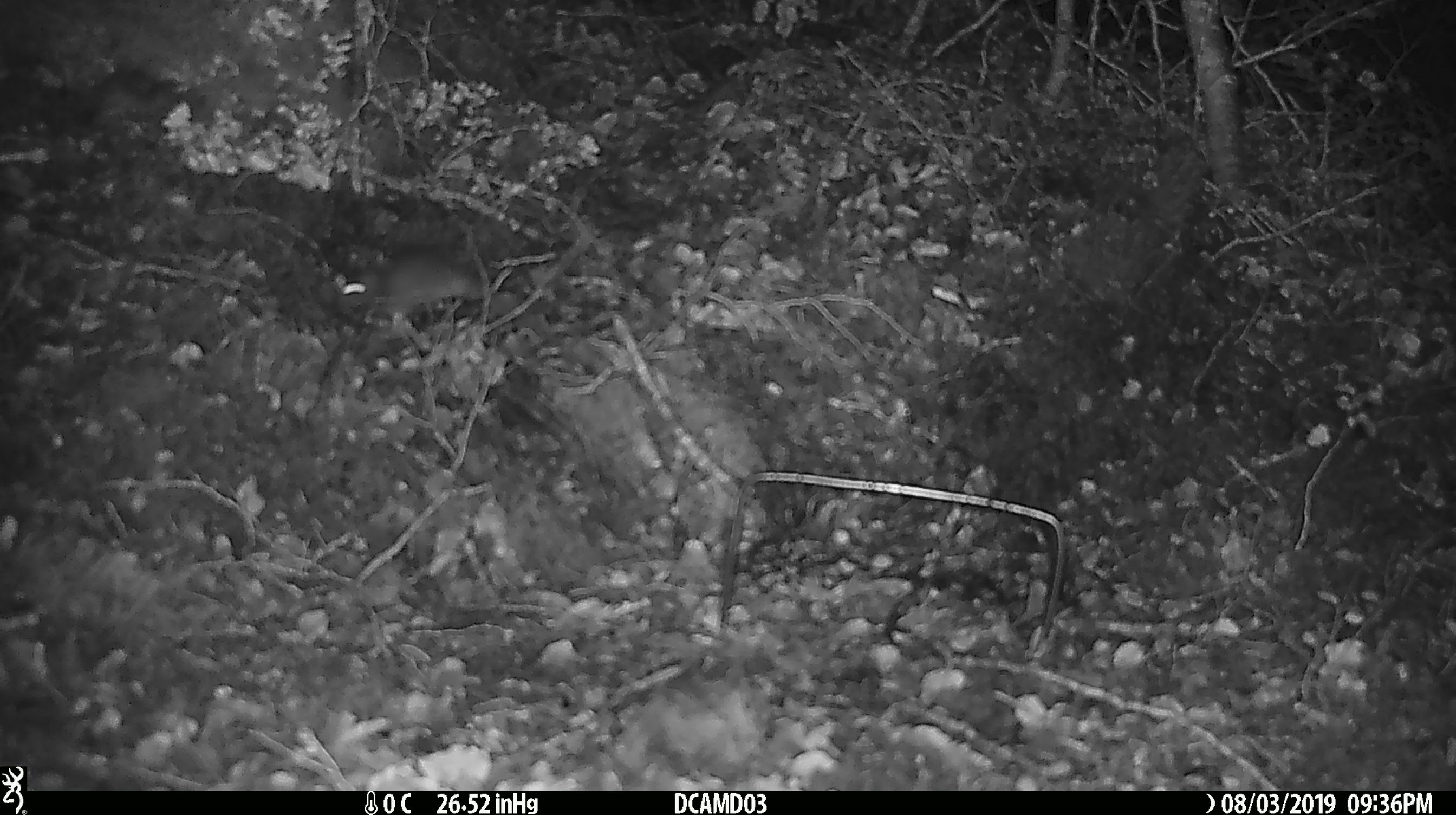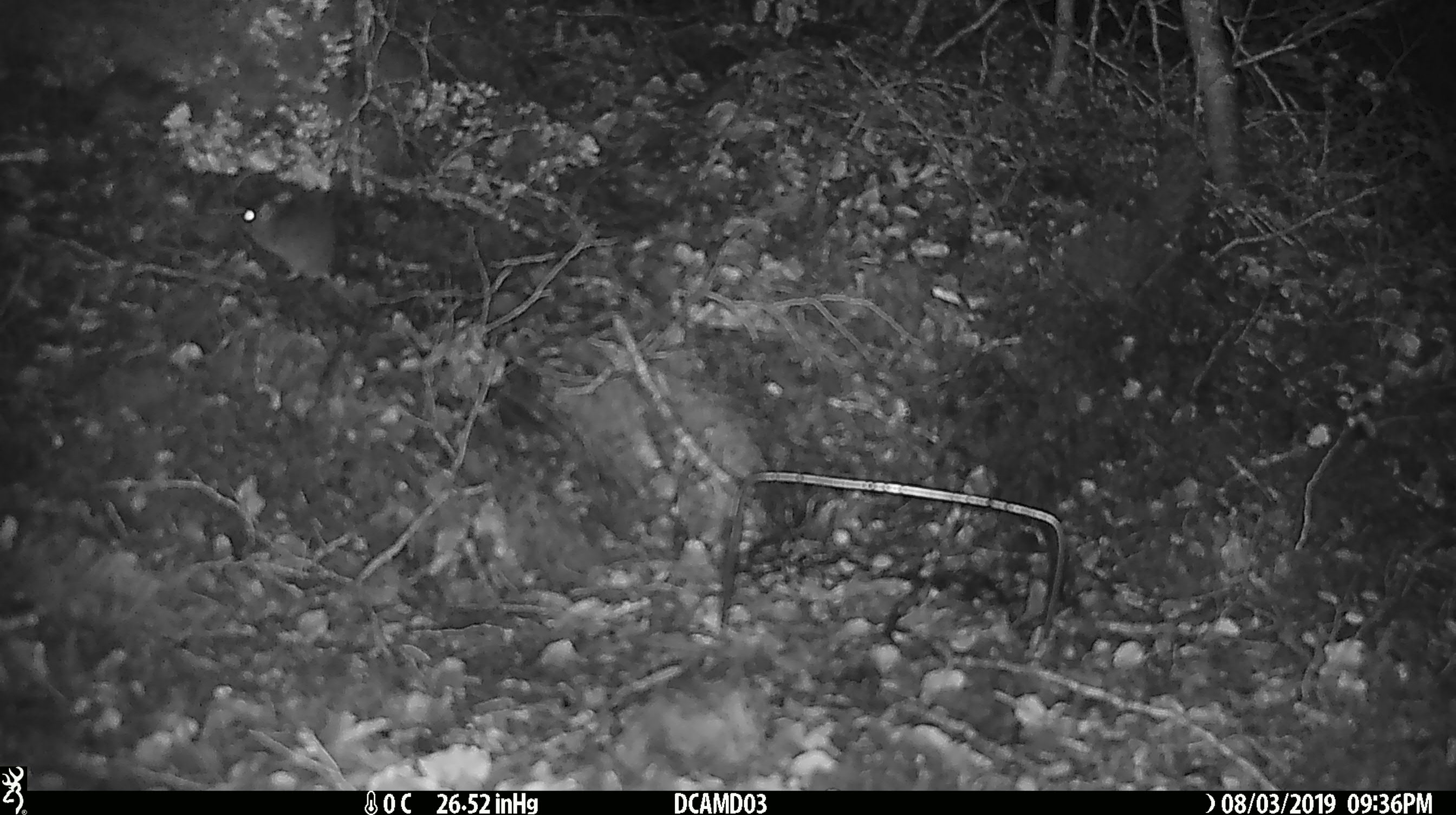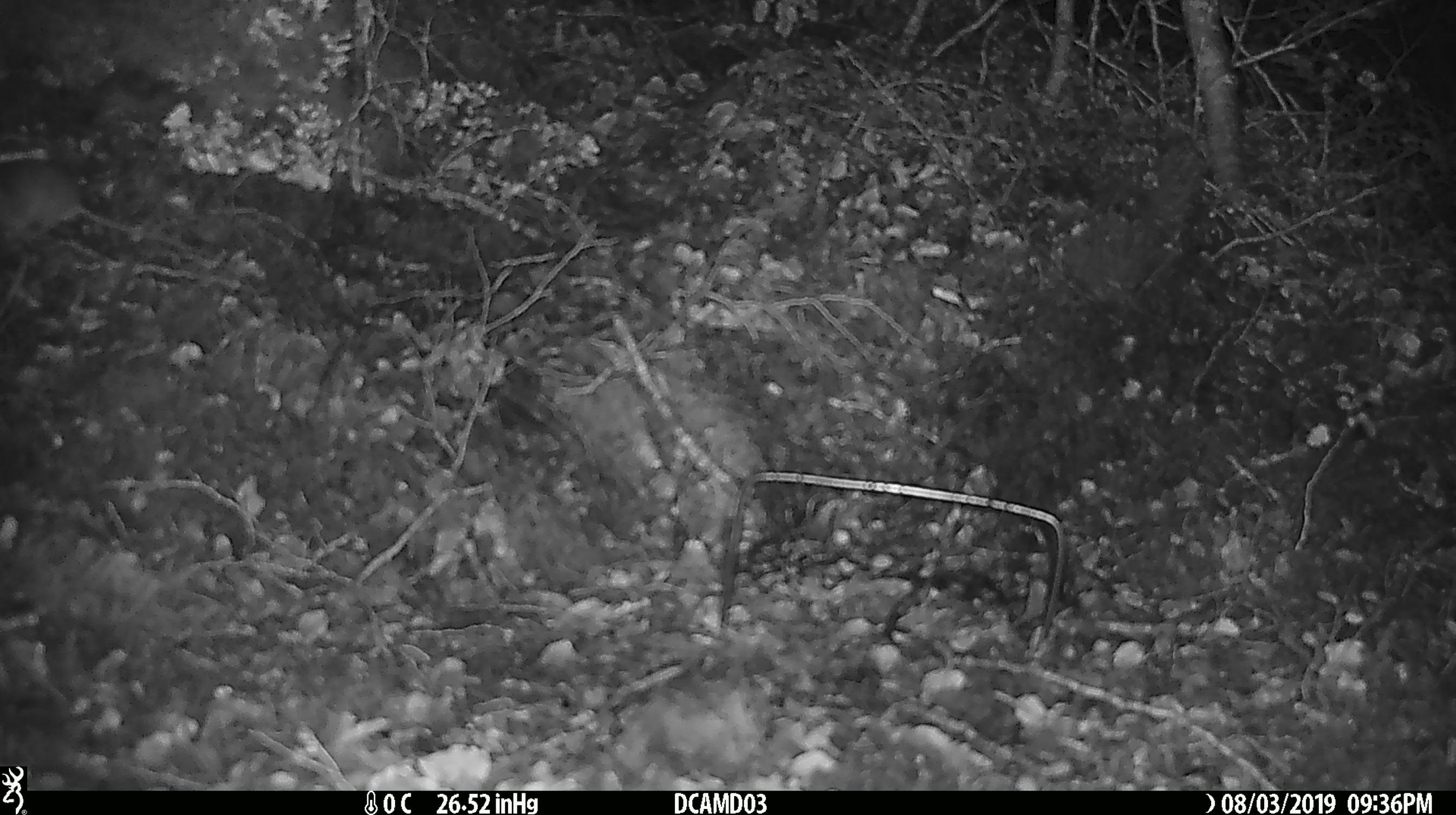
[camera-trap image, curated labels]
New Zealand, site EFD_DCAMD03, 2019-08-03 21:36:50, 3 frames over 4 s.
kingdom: Animalia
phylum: Chordata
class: Mammalia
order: Rodentia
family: Muridae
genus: Mus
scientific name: Mus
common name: mouse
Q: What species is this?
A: Mouse (Mus).